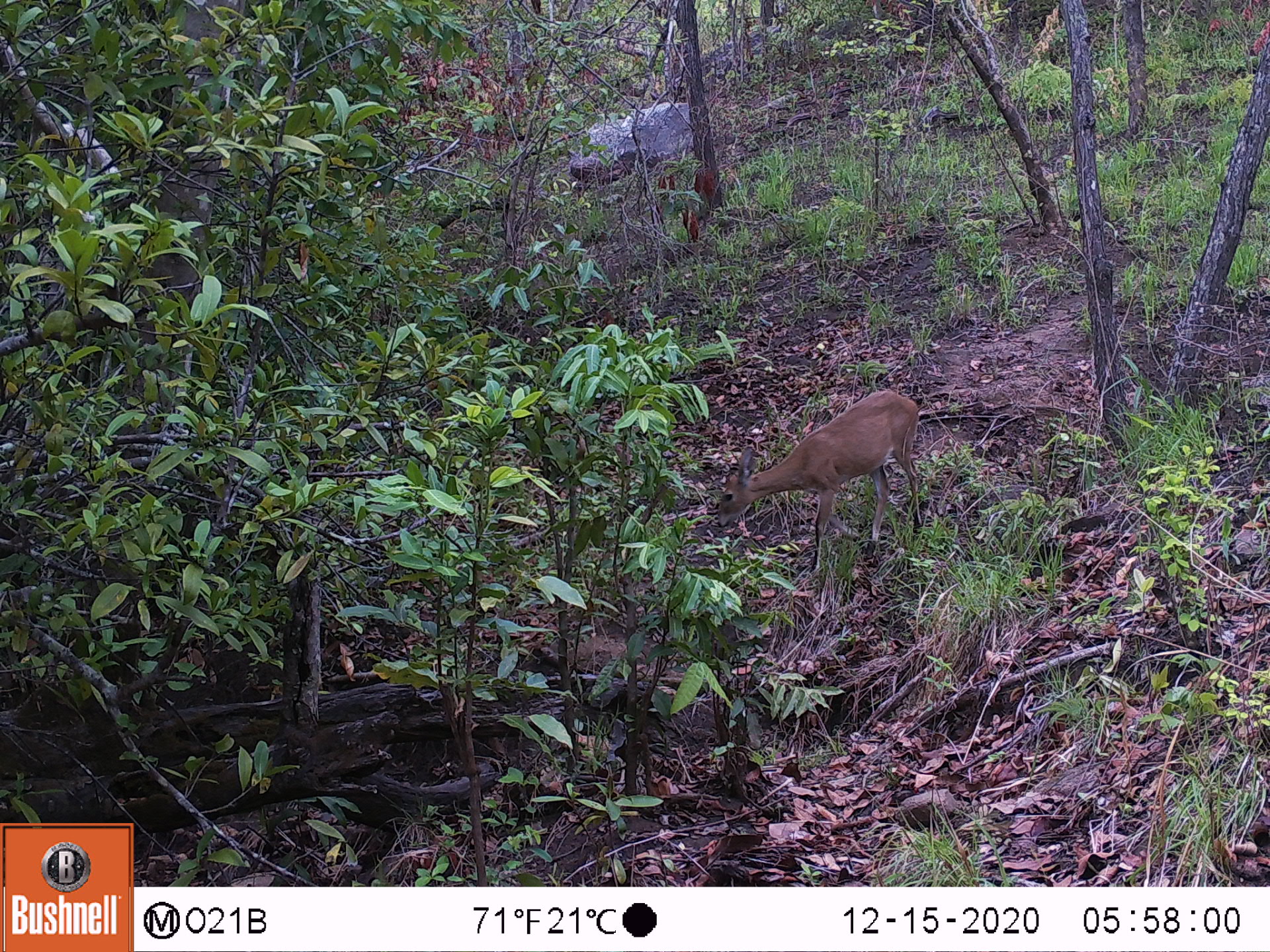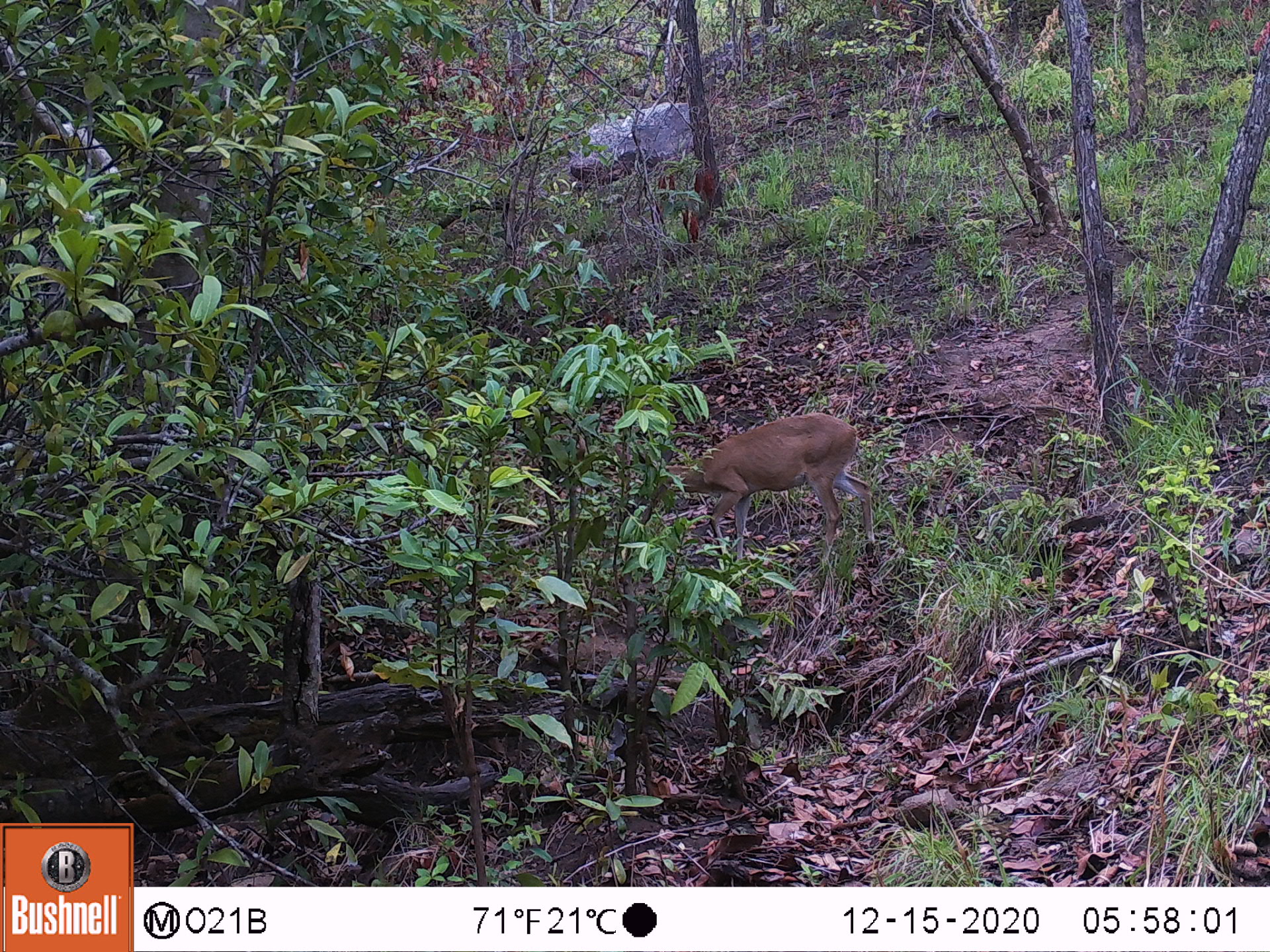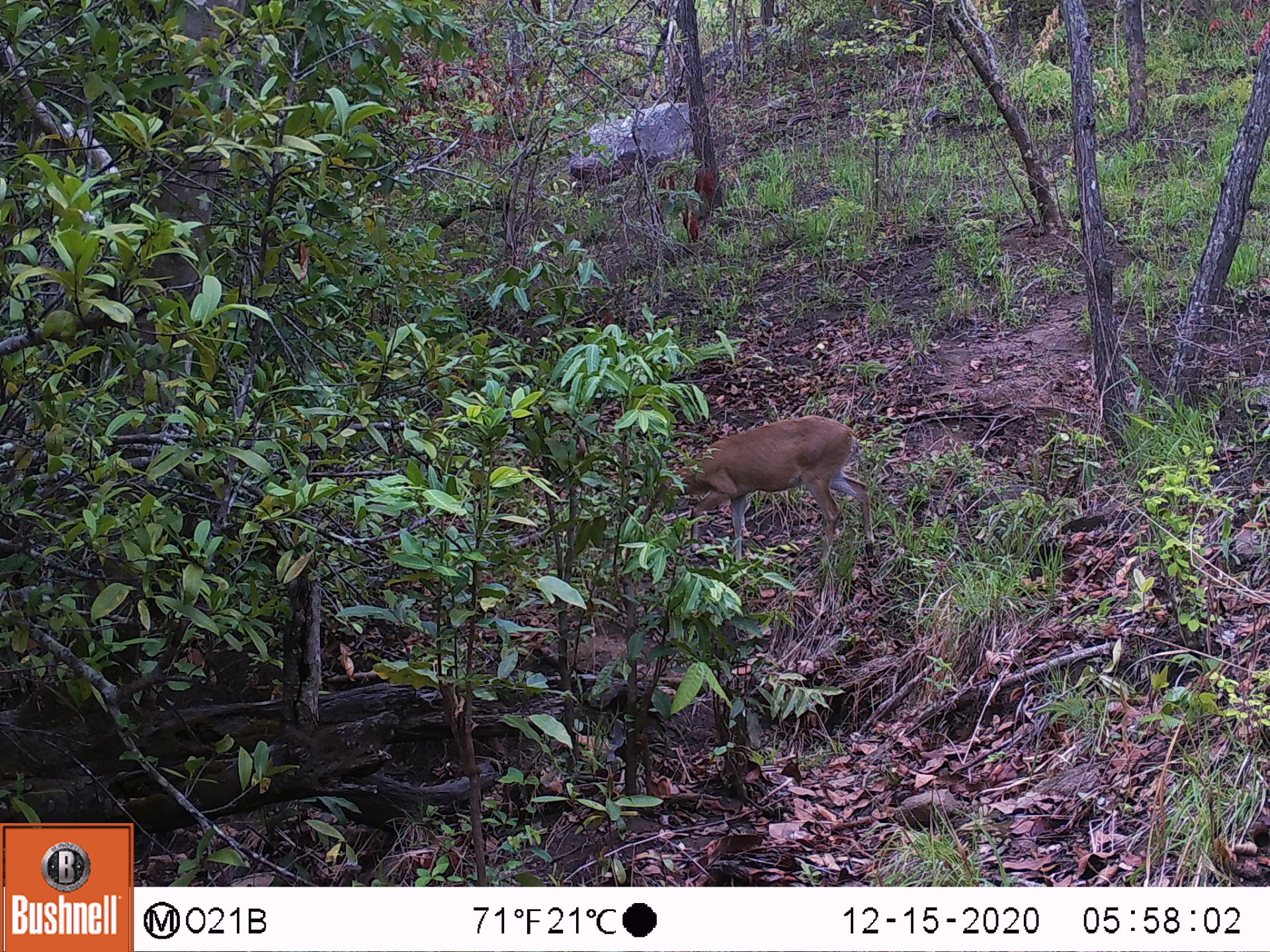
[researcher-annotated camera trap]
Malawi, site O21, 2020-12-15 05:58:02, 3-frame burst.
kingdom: Animalia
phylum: Chordata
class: Mammalia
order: Artiodactyla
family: Bovidae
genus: Sylvicapra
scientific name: Sylvicapra grimmia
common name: common duiker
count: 1